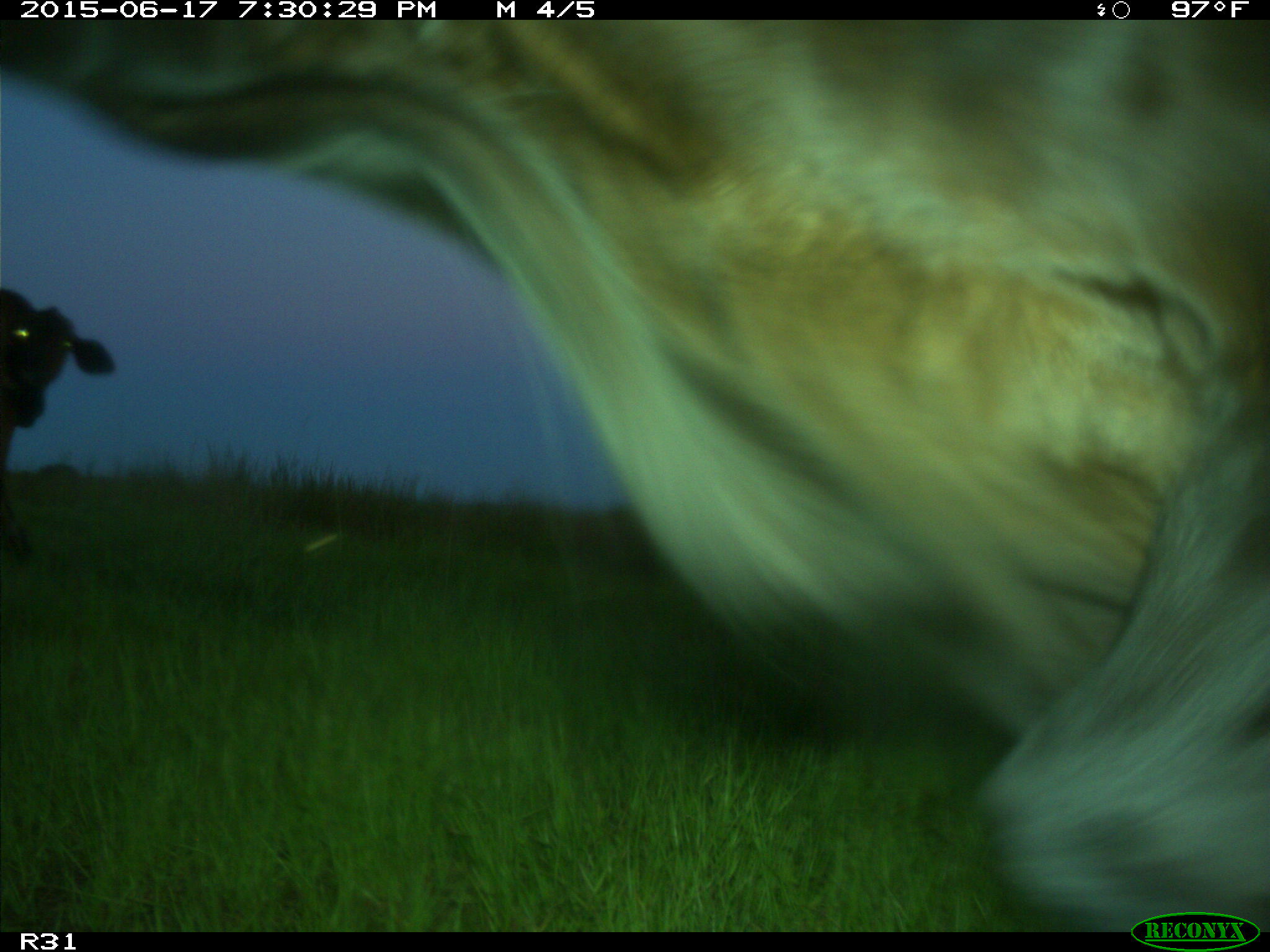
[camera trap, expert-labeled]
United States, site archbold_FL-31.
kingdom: Animalia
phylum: Chordata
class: Mammalia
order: Artiodactyla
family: Bovidae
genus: Bos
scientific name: Bos taurus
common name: domestic cow